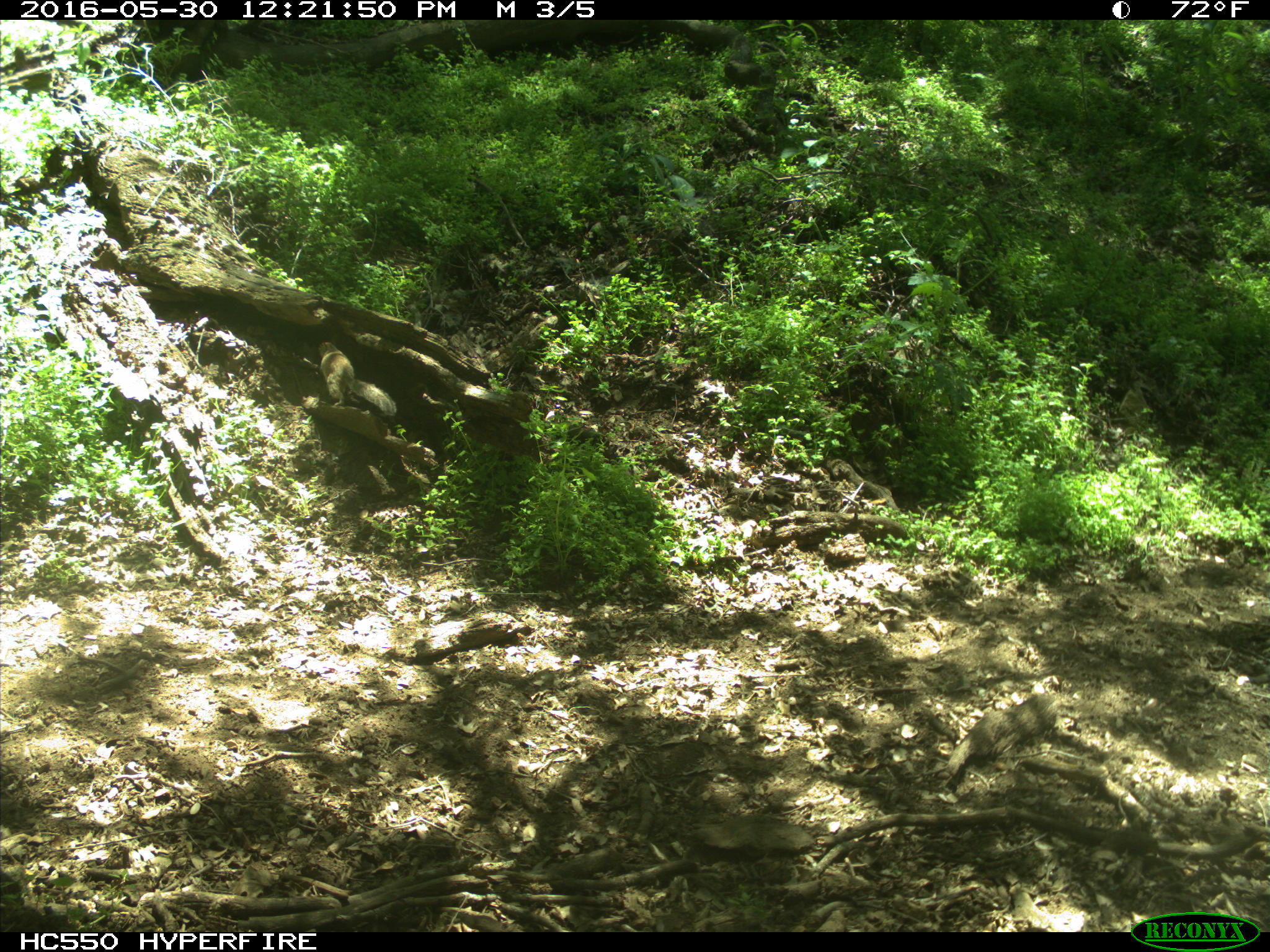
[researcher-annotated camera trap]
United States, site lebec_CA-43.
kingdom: Animalia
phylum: Chordata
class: Mammalia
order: Rodentia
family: Sciuridae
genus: Otospermophilus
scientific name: Otospermophilus beecheyi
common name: california ground squirrel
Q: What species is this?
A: Otospermophilus beecheyi (california ground squirrel).